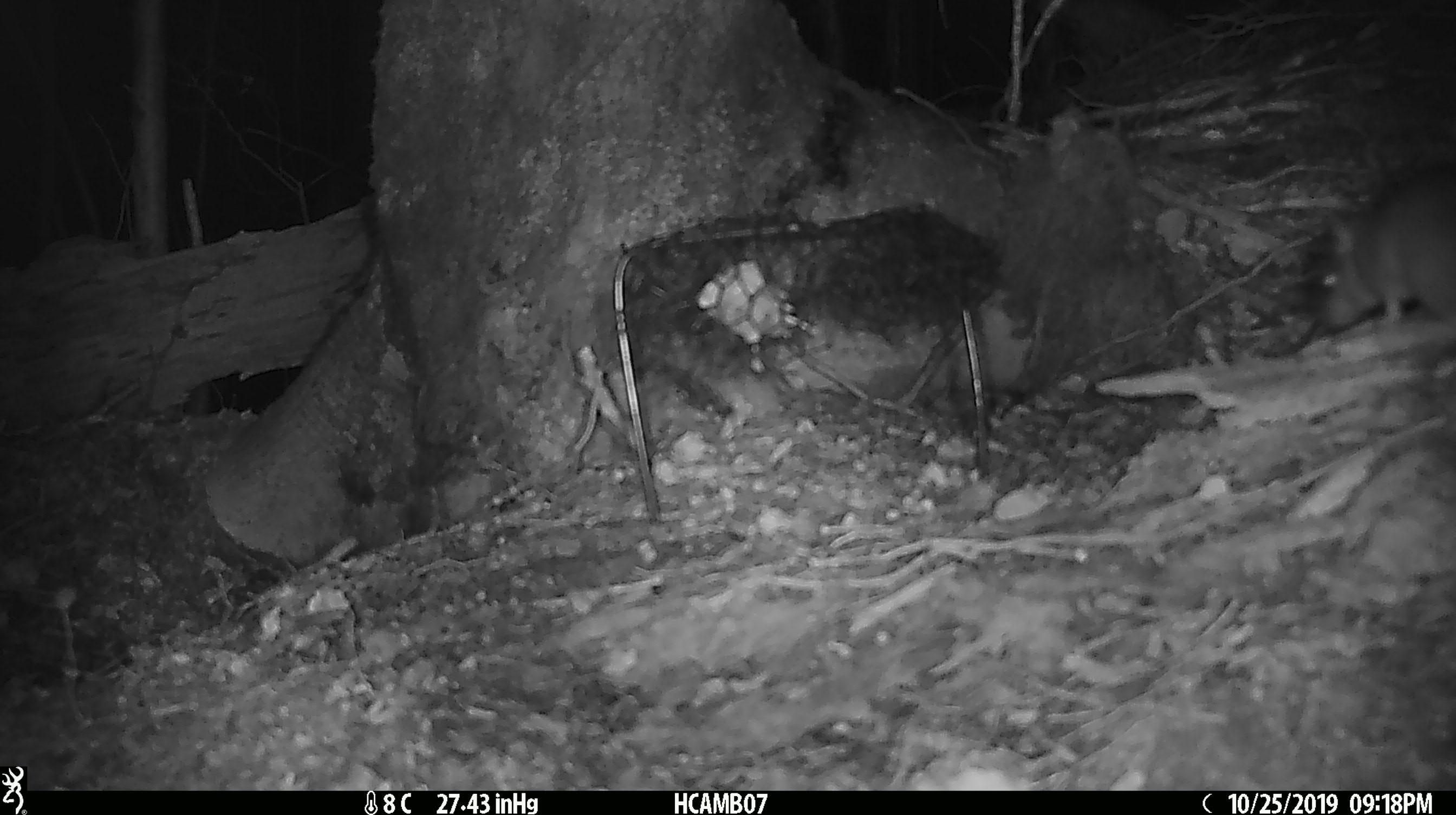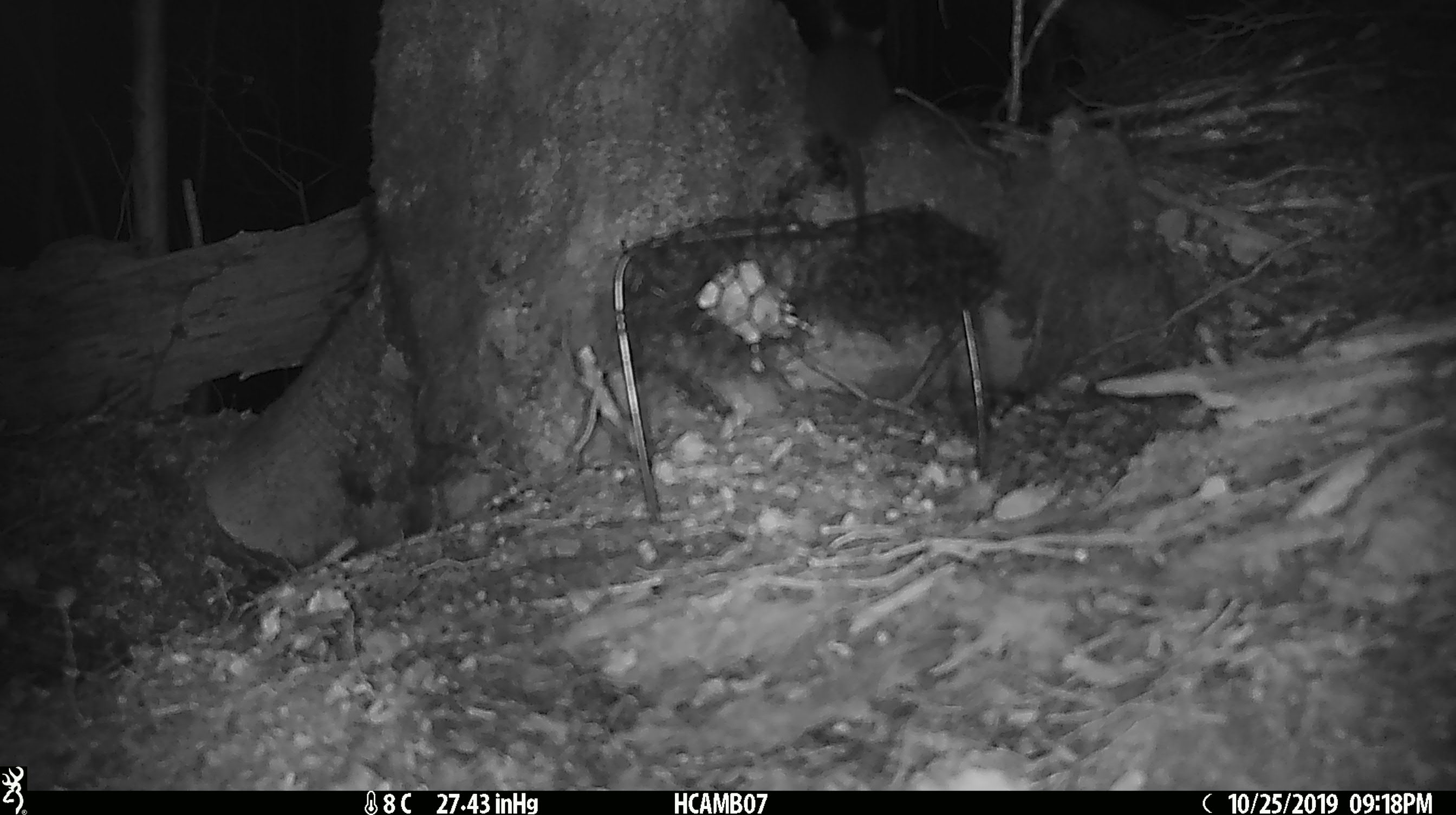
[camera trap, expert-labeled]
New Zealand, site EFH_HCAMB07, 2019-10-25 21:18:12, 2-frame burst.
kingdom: Animalia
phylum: Chordata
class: Mammalia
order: Rodentia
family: Muridae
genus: Mus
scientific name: Mus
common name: mouse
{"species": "mouse (Mus)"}